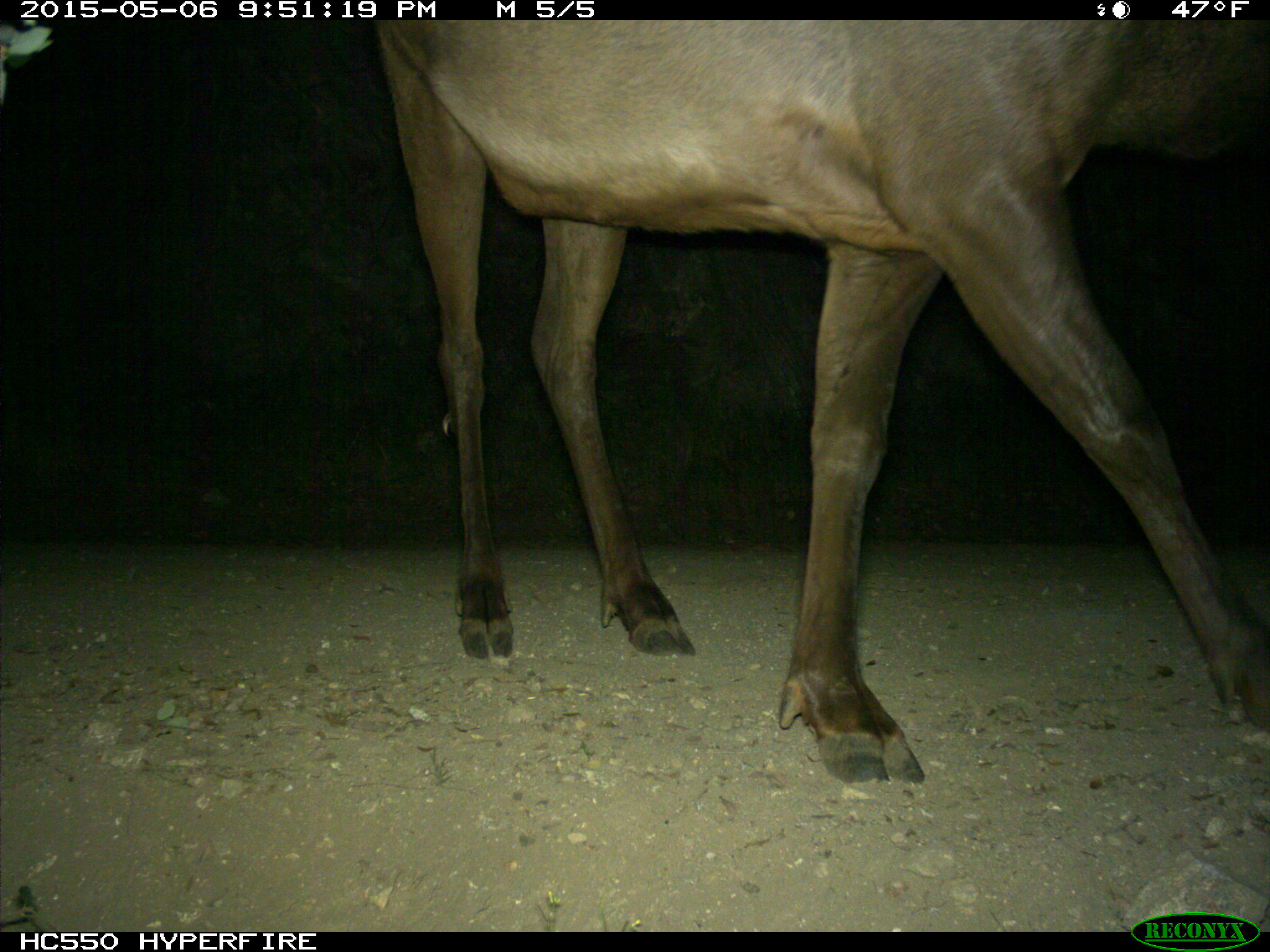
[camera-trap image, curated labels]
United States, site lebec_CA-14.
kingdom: Animalia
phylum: Chordata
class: Mammalia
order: Artiodactyla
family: Cervidae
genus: Cervus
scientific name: Cervus canadensis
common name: elk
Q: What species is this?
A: Cervus canadensis (elk).